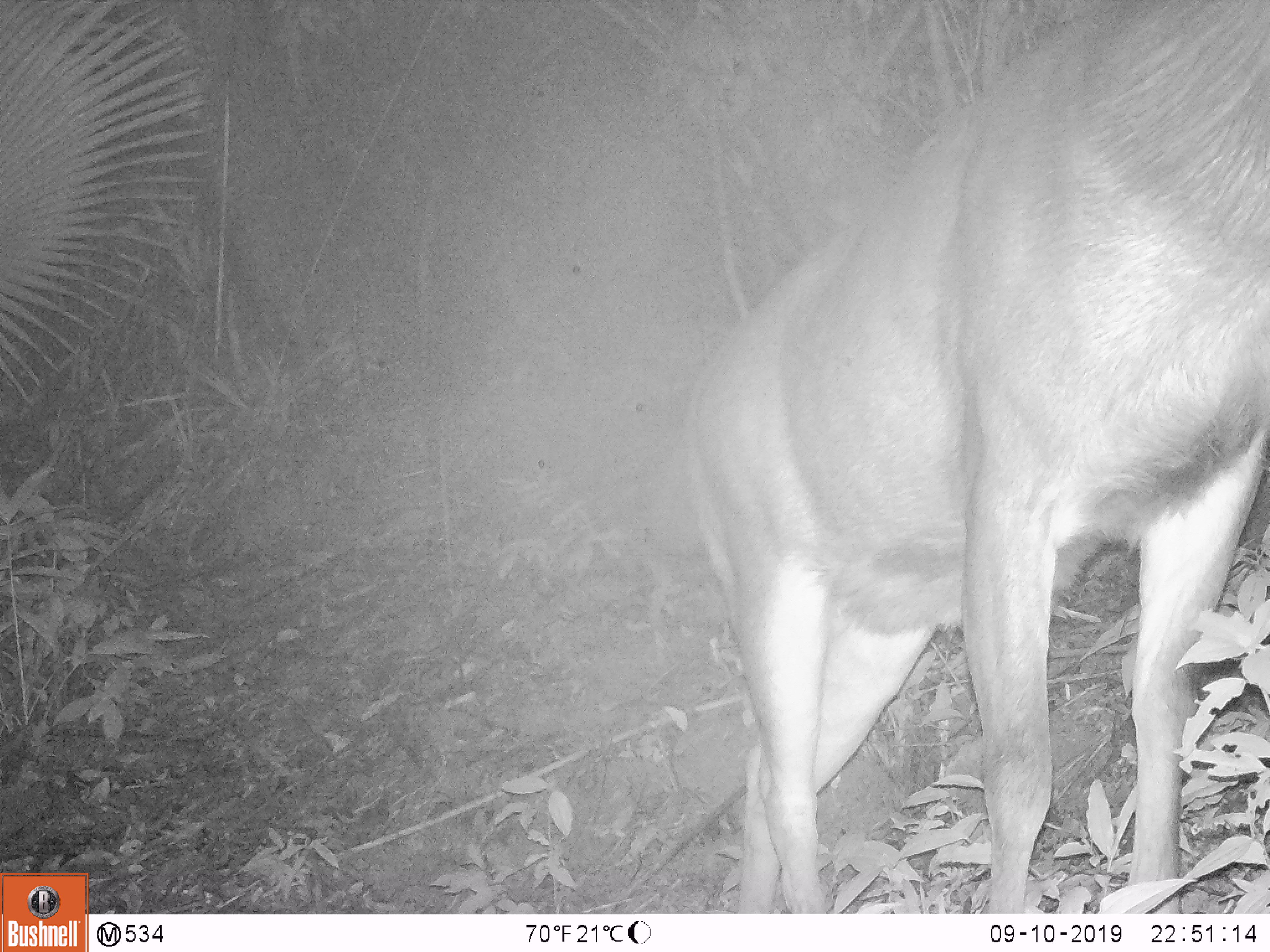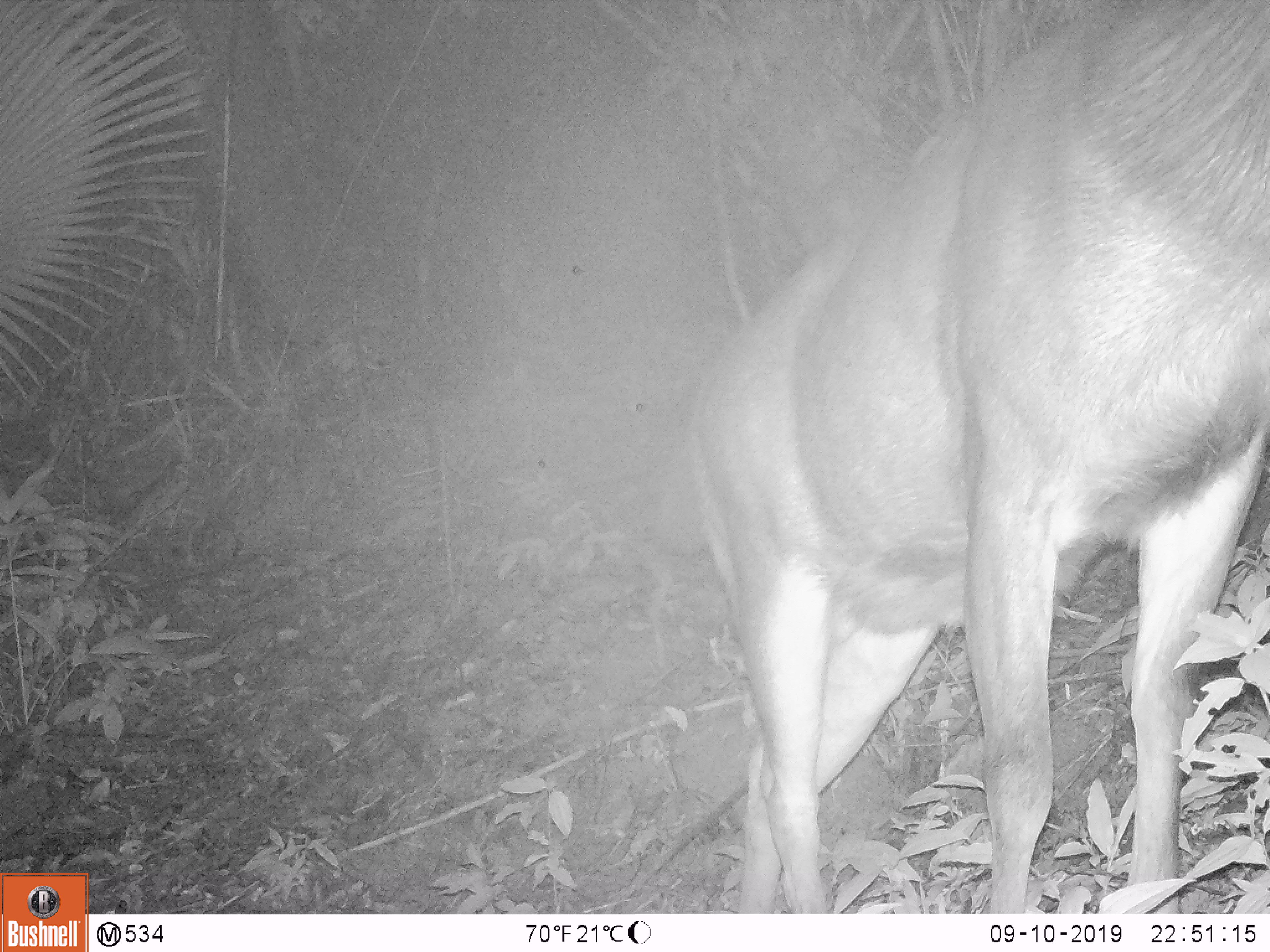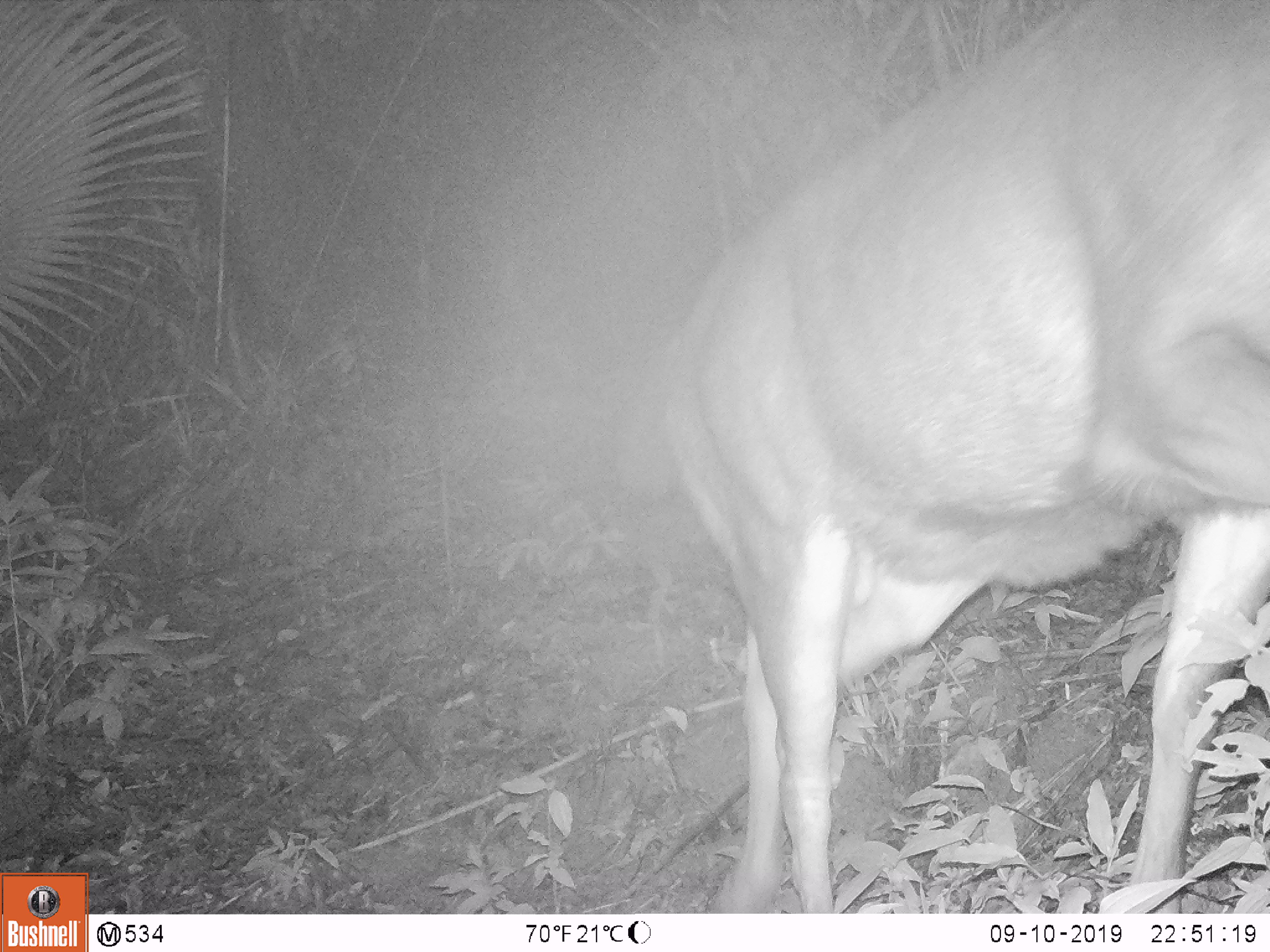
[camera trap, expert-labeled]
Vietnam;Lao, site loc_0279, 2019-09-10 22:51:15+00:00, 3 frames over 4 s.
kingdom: Animalia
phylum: Chordata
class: Mammalia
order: Artiodactyla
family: Cervidae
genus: Rusa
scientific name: Rusa unicolor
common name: sambar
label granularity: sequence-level